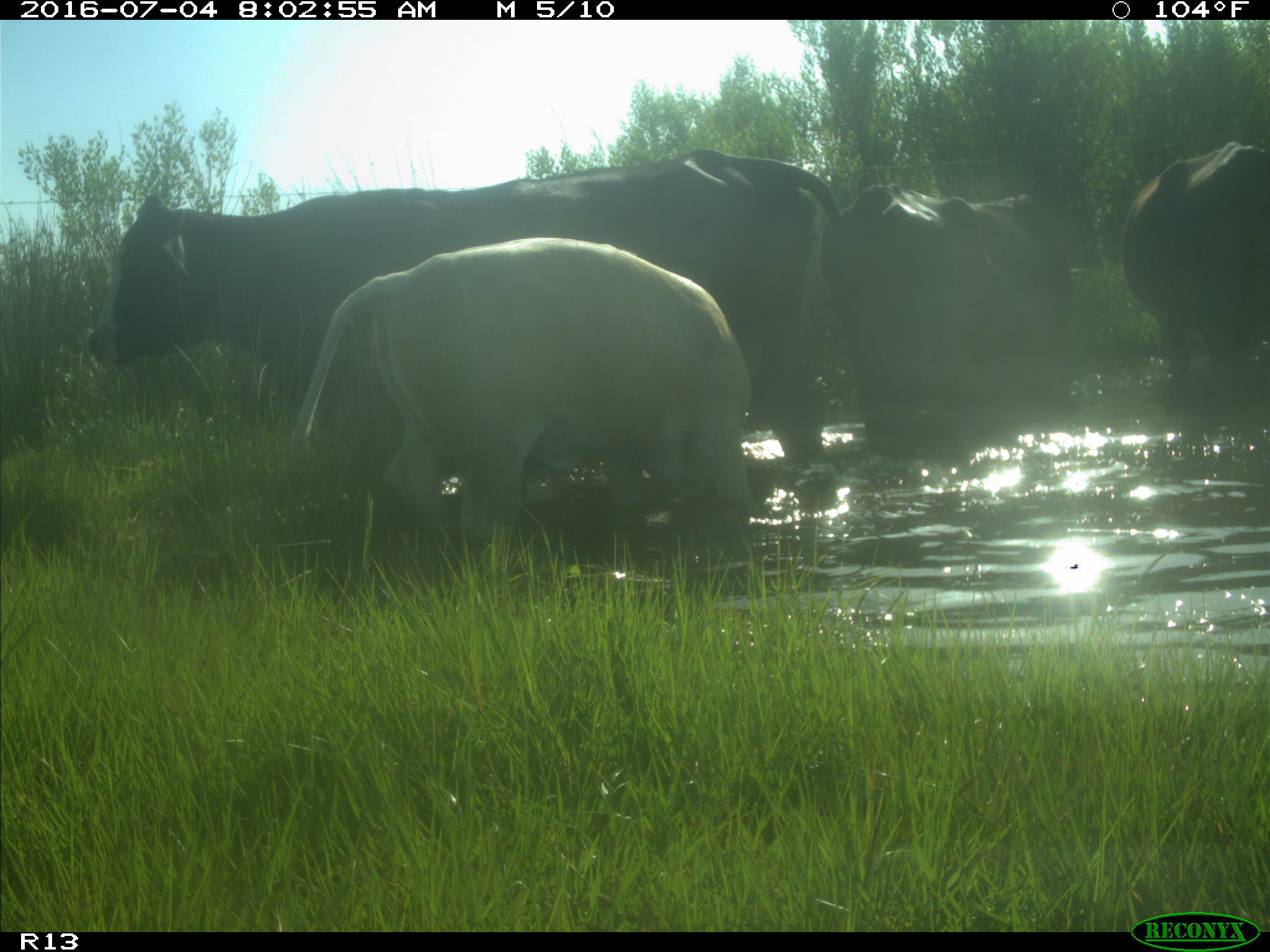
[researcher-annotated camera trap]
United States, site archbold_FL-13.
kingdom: Animalia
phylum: Chordata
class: Mammalia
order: Artiodactyla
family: Bovidae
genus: Bos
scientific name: Bos taurus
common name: domestic cow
Bos taurus (domestic cow).